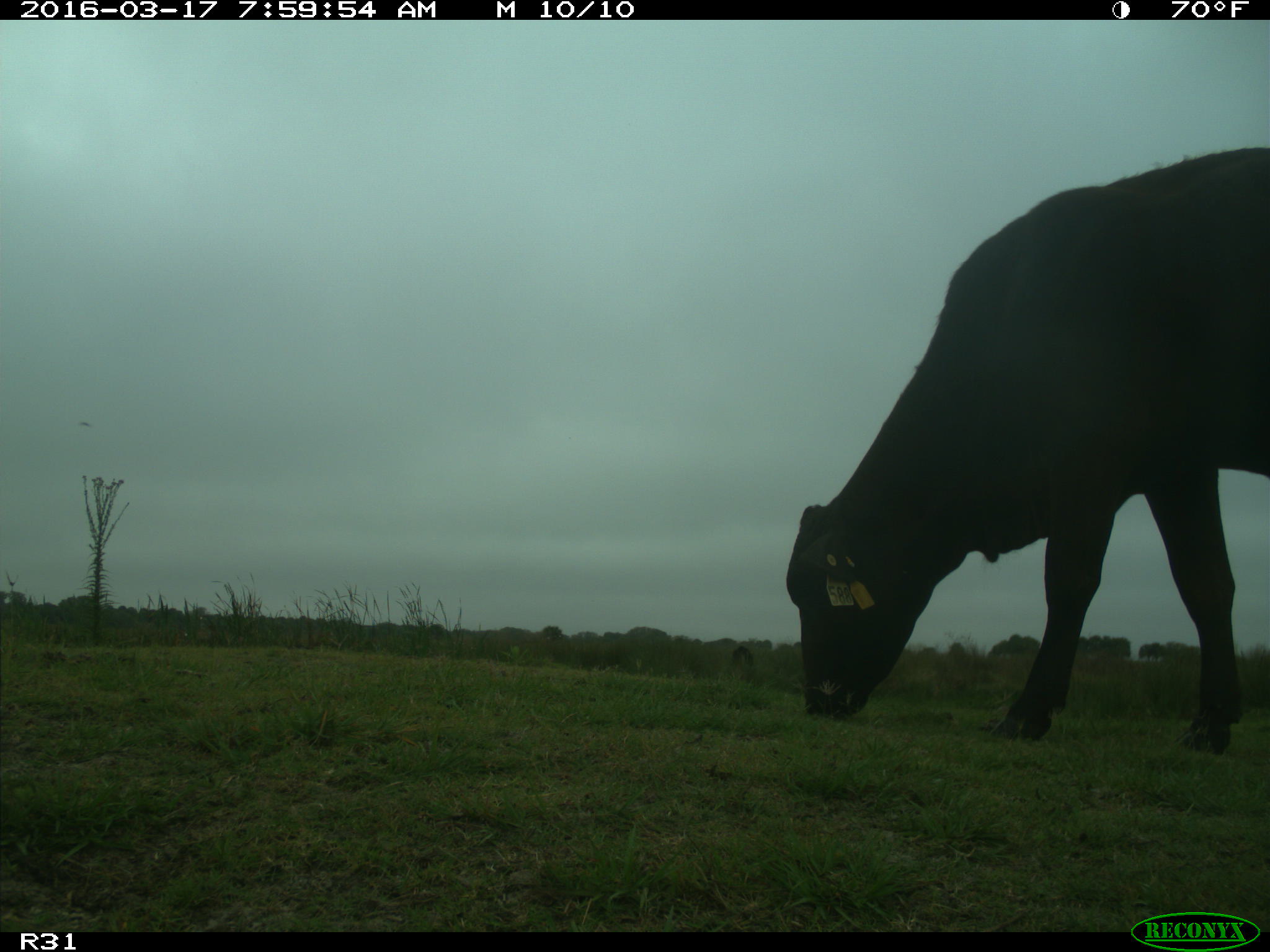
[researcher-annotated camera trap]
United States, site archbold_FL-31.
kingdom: Animalia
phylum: Chordata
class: Mammalia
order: Artiodactyla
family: Bovidae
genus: Bos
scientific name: Bos taurus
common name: domestic cow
Bos taurus (domestic cow).